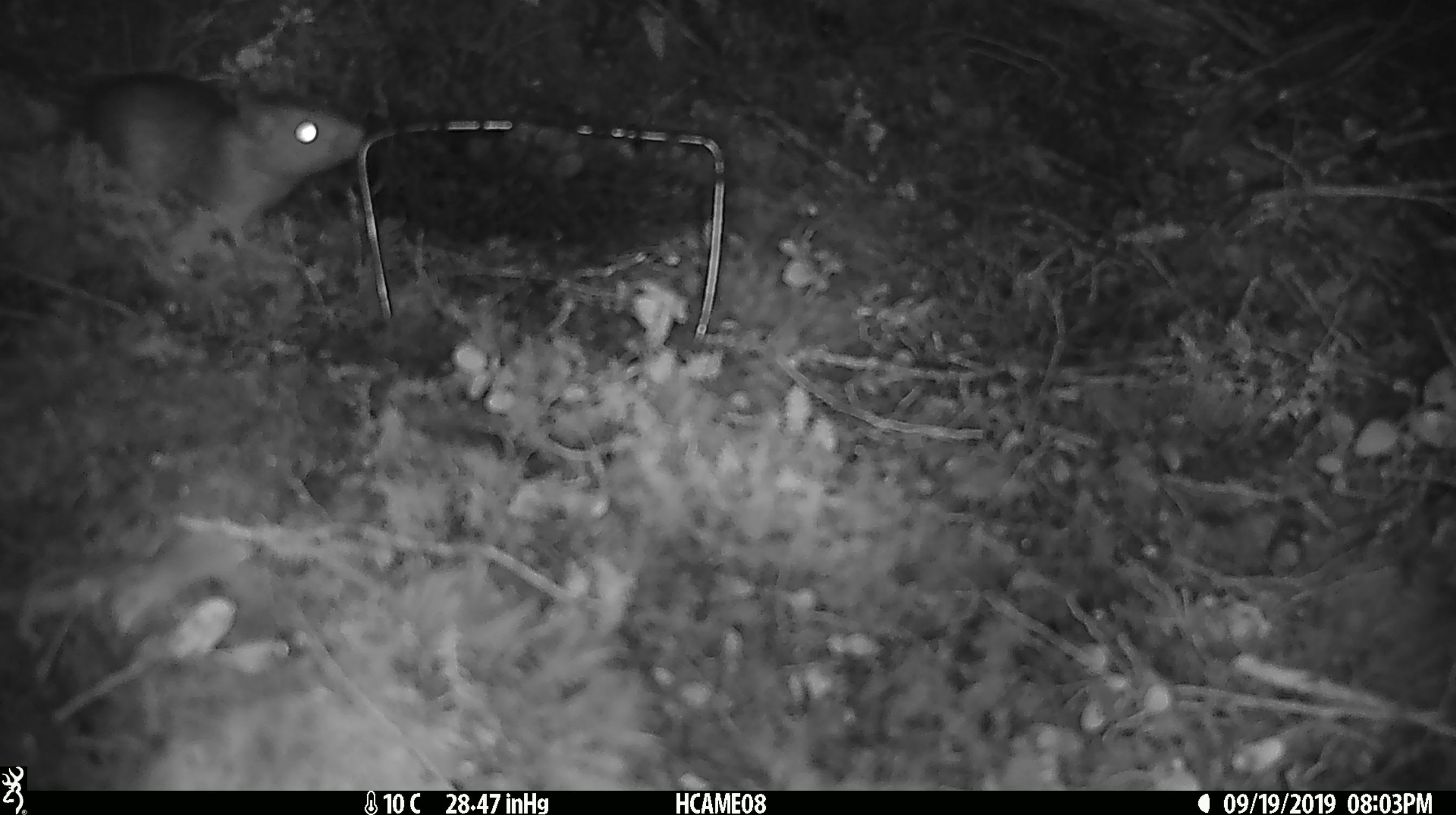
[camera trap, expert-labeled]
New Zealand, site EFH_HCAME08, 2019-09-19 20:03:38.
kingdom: Animalia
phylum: Chordata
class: Mammalia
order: Rodentia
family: Muridae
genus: Rattus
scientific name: Rattus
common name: rat